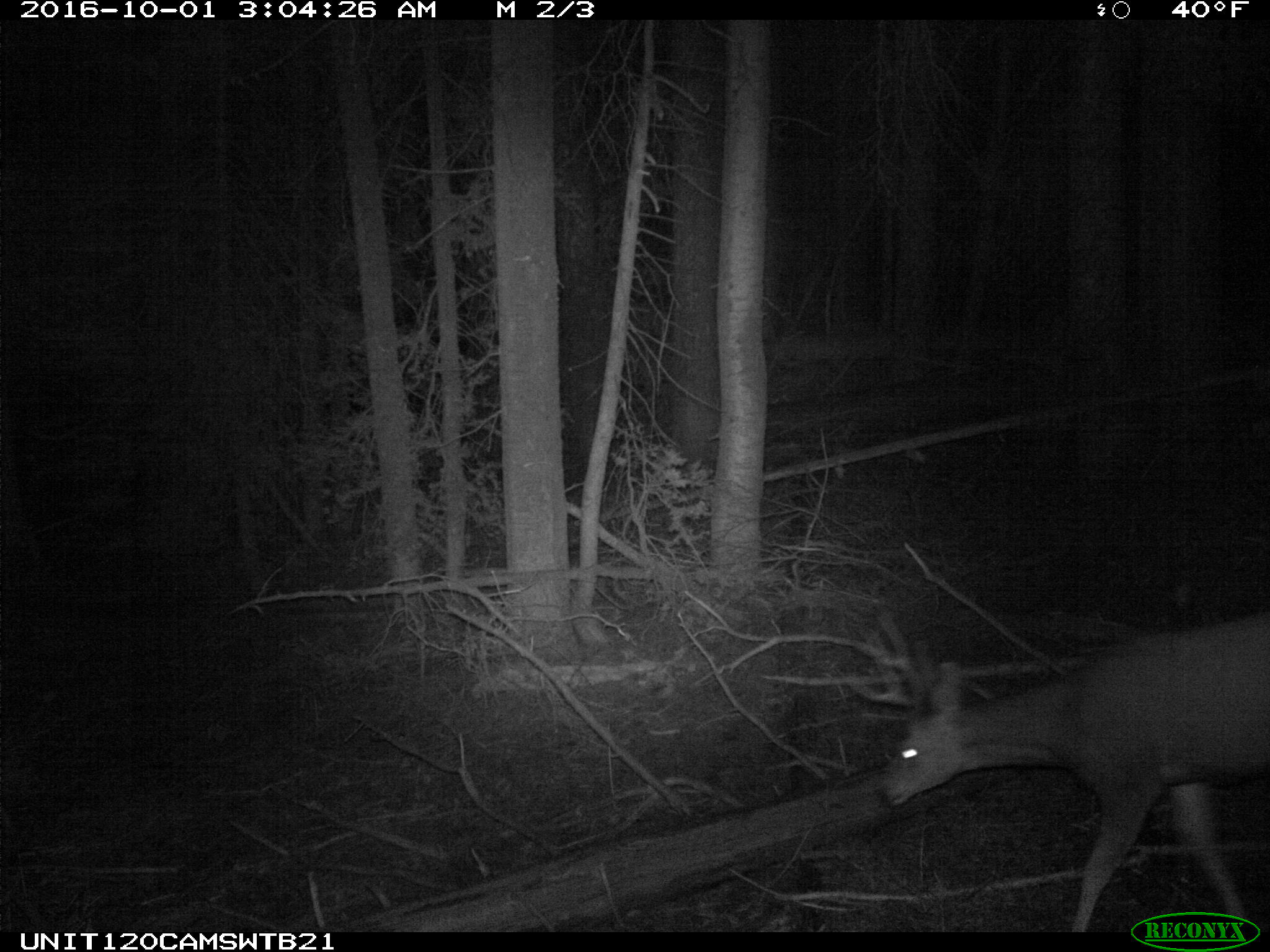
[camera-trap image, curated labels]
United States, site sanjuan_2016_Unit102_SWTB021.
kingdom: Animalia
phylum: Chordata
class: Mammalia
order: Artiodactyla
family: Cervidae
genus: Odocoileus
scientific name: Odocoileus hemionus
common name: mule deer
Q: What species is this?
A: Odocoileus hemionus (mule deer).